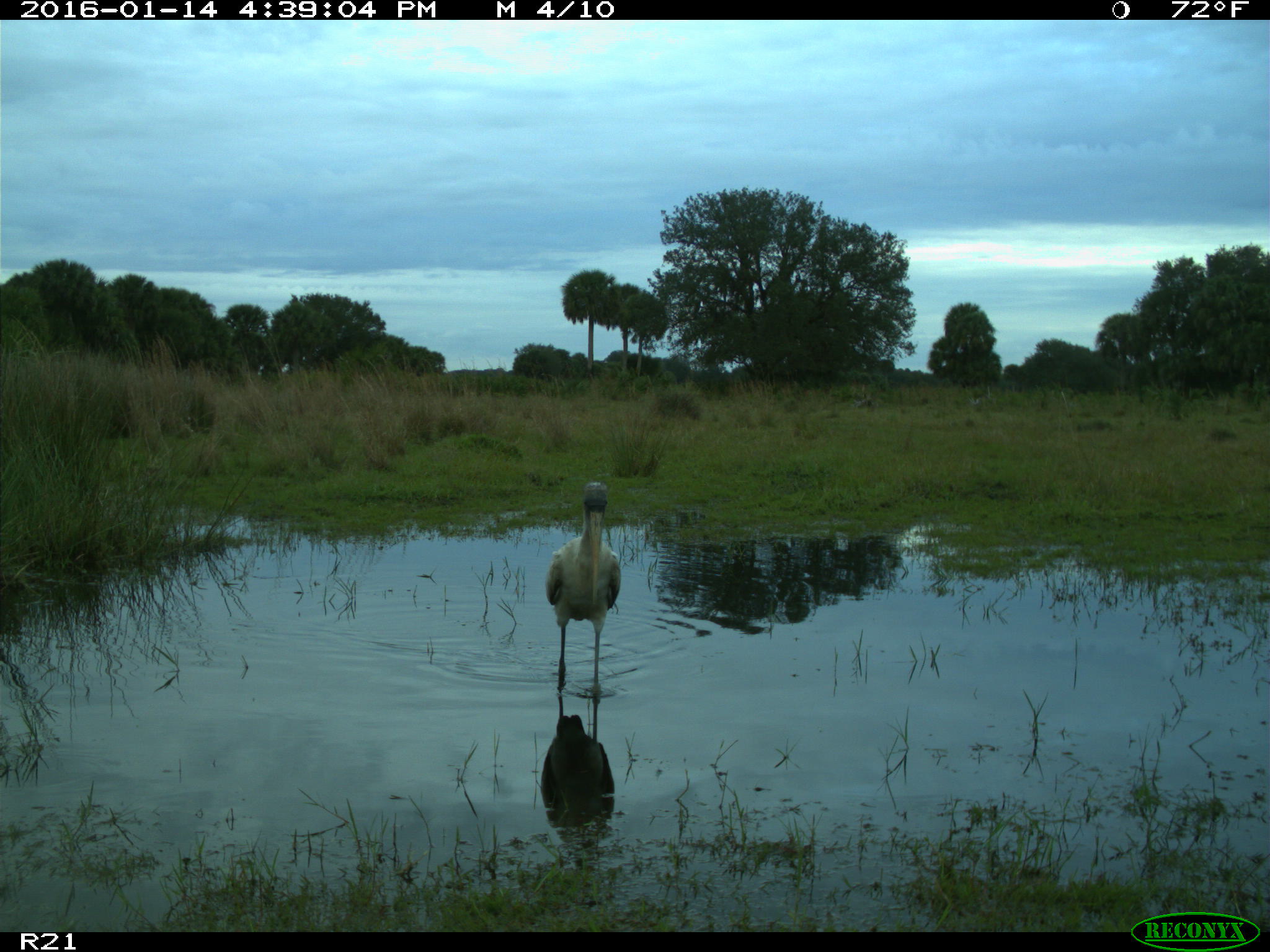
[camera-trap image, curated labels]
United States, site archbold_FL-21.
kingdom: Animalia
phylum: Chordata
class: Aves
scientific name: Aves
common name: birds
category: unidentified bird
Unidentified bird (birds) (Aves).